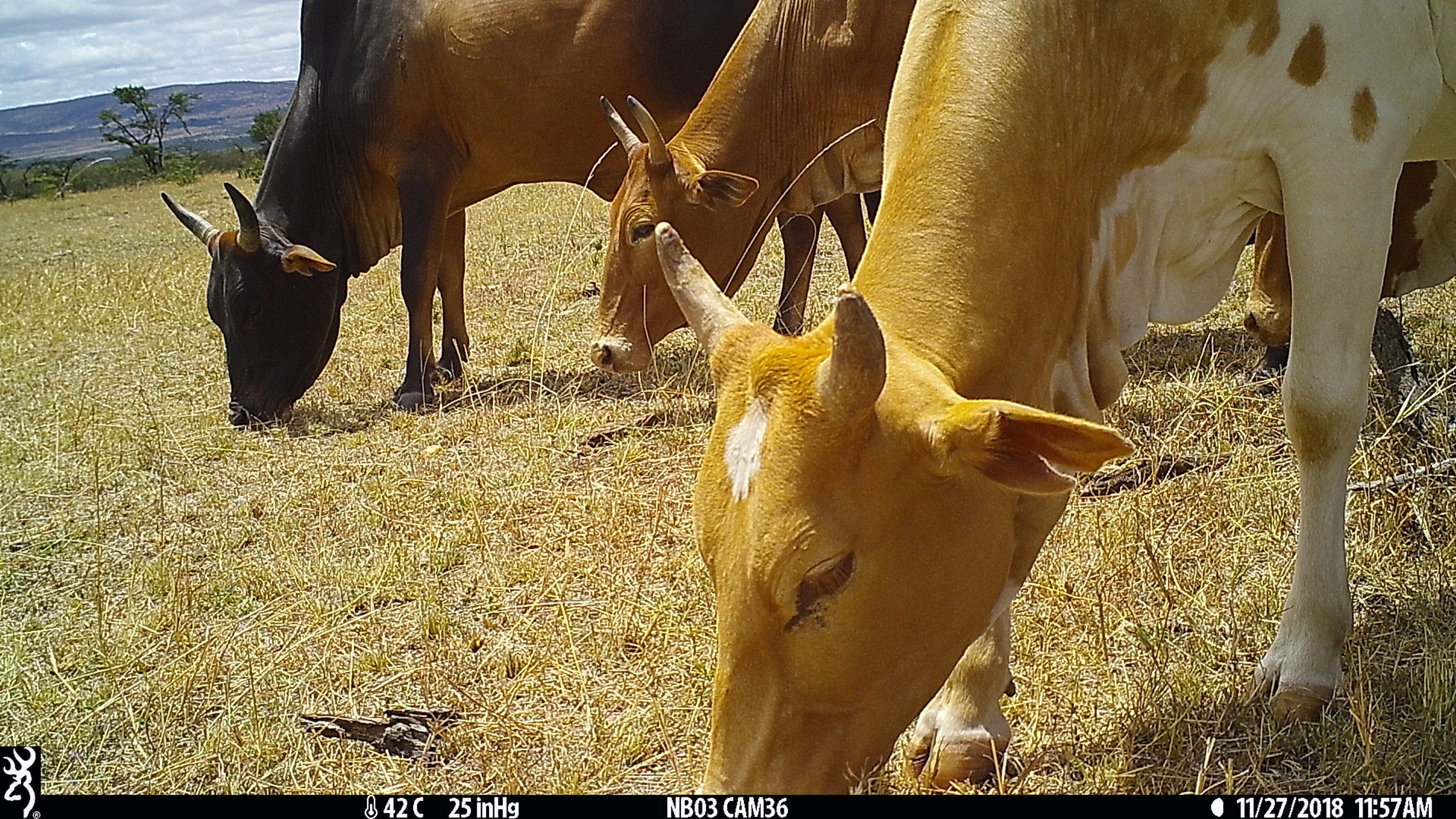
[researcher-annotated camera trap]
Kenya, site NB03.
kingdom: Animalia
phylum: Chordata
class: Mammalia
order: Artiodactyla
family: Bovidae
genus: Bos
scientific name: Bos taurus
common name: cattle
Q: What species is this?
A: Cattle (Bos taurus).